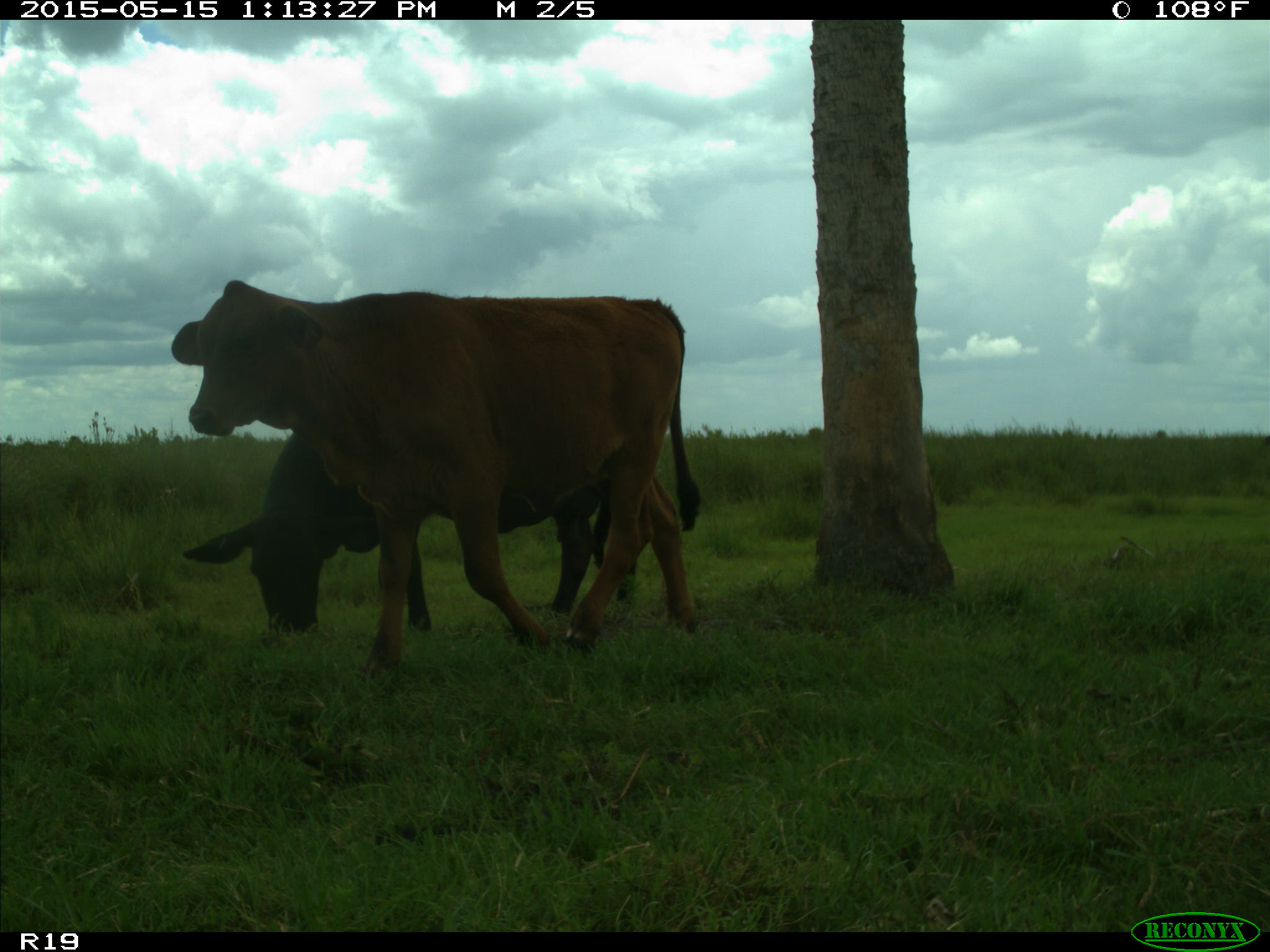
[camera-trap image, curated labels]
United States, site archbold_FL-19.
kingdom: Animalia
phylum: Chordata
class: Mammalia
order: Artiodactyla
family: Bovidae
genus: Bos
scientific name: Bos taurus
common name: domestic cow